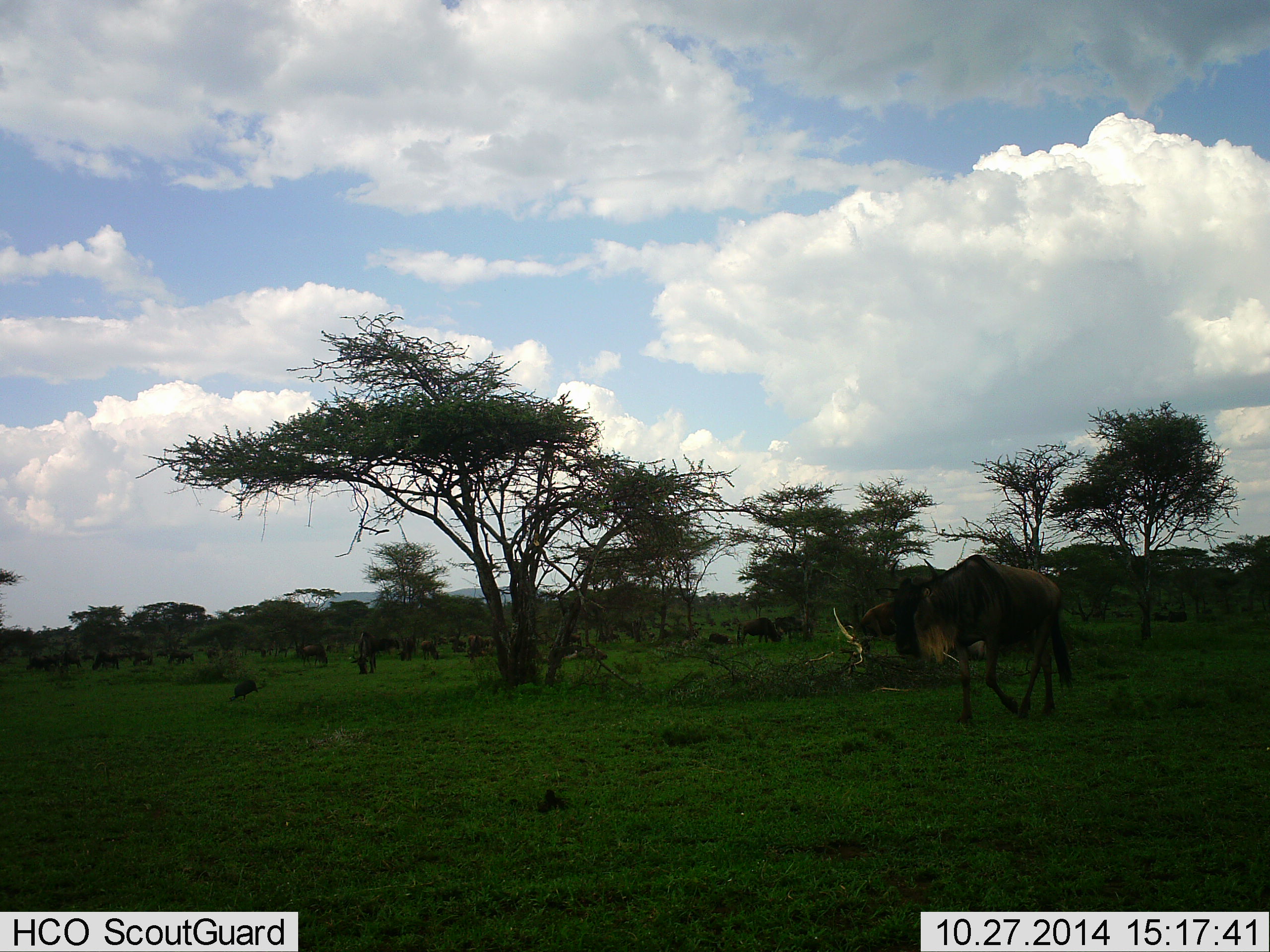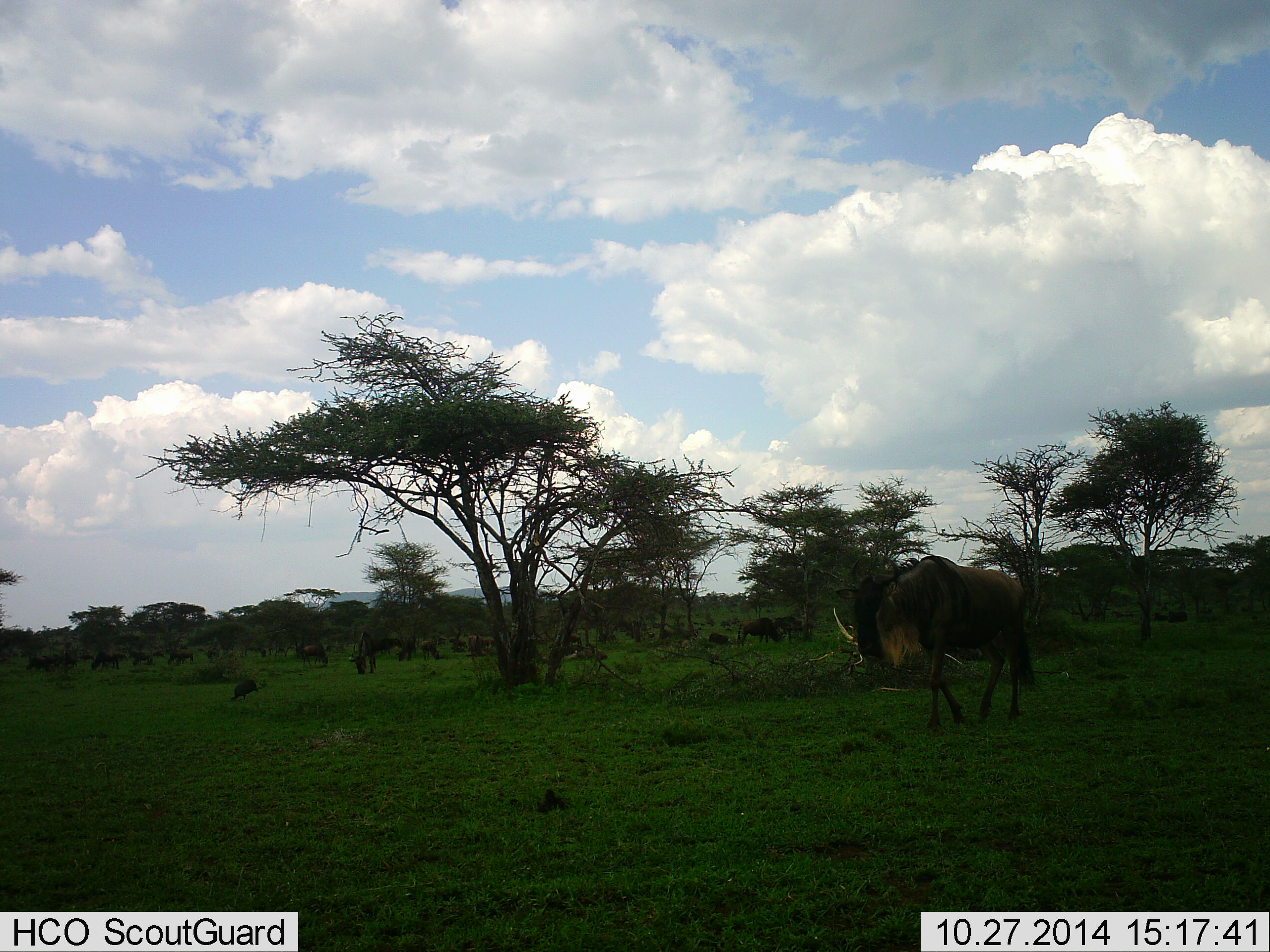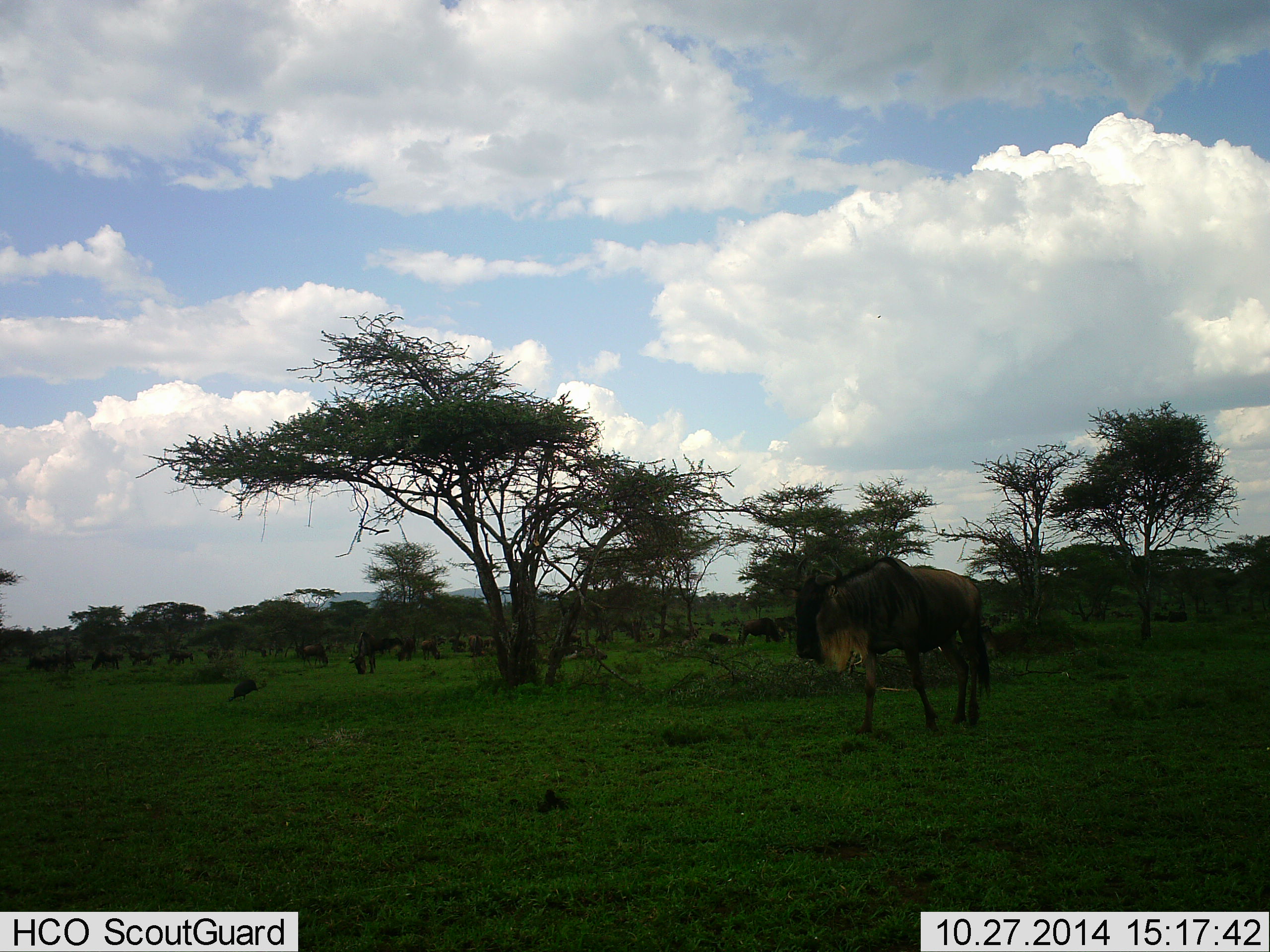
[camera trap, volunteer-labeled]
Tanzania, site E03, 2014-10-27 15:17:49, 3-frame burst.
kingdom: Animalia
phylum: Chordata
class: Mammalia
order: Artiodactyla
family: Bovidae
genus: Connochaetes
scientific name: Connochaetes taurinus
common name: blue wildebeest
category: wildebeest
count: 11-50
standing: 33%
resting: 25%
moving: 83%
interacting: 0%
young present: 0%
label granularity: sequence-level